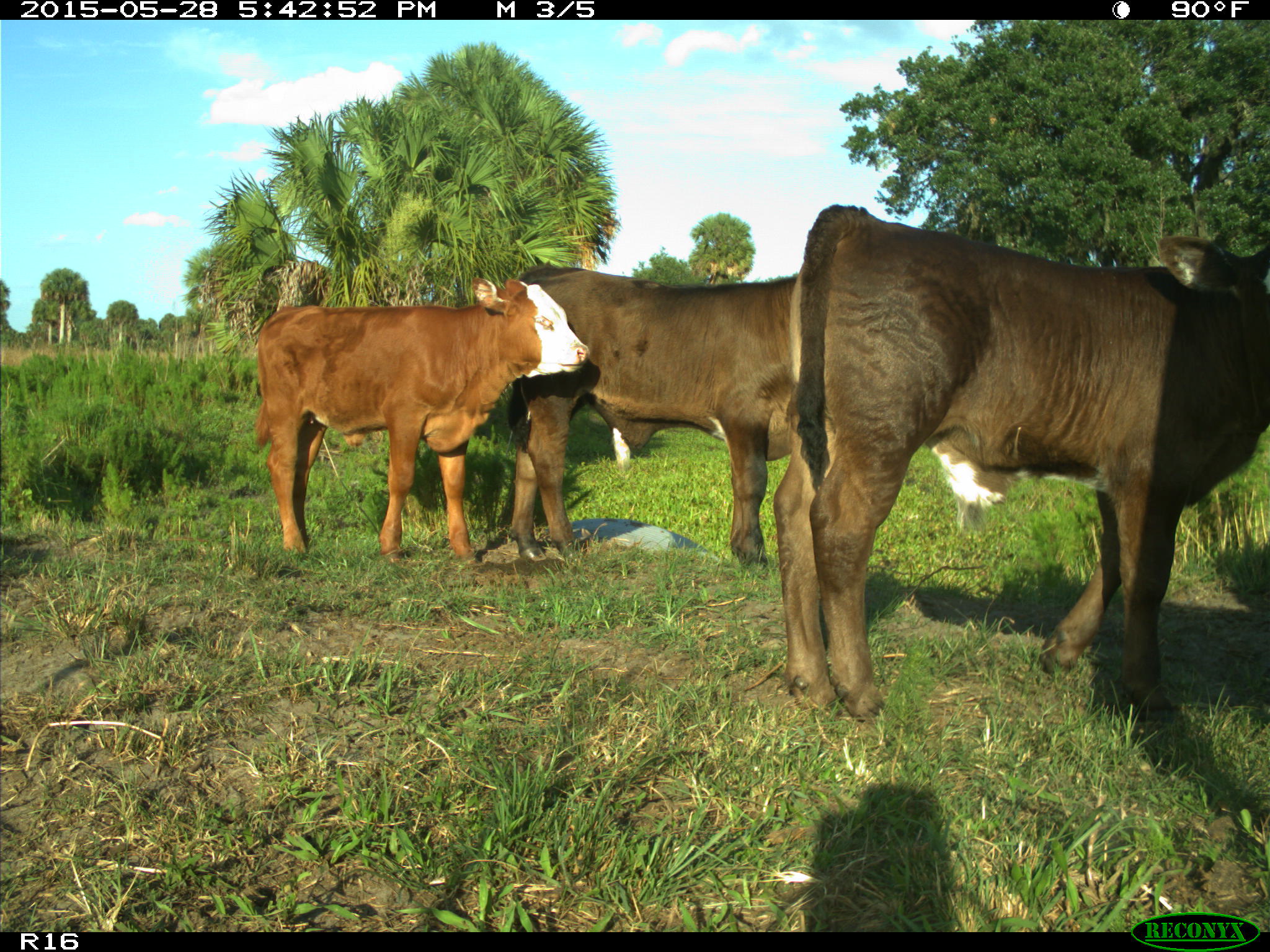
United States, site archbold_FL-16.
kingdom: Animalia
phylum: Chordata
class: Mammalia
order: Artiodactyla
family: Bovidae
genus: Bos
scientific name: Bos taurus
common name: domestic cow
Bos taurus (domestic cow).